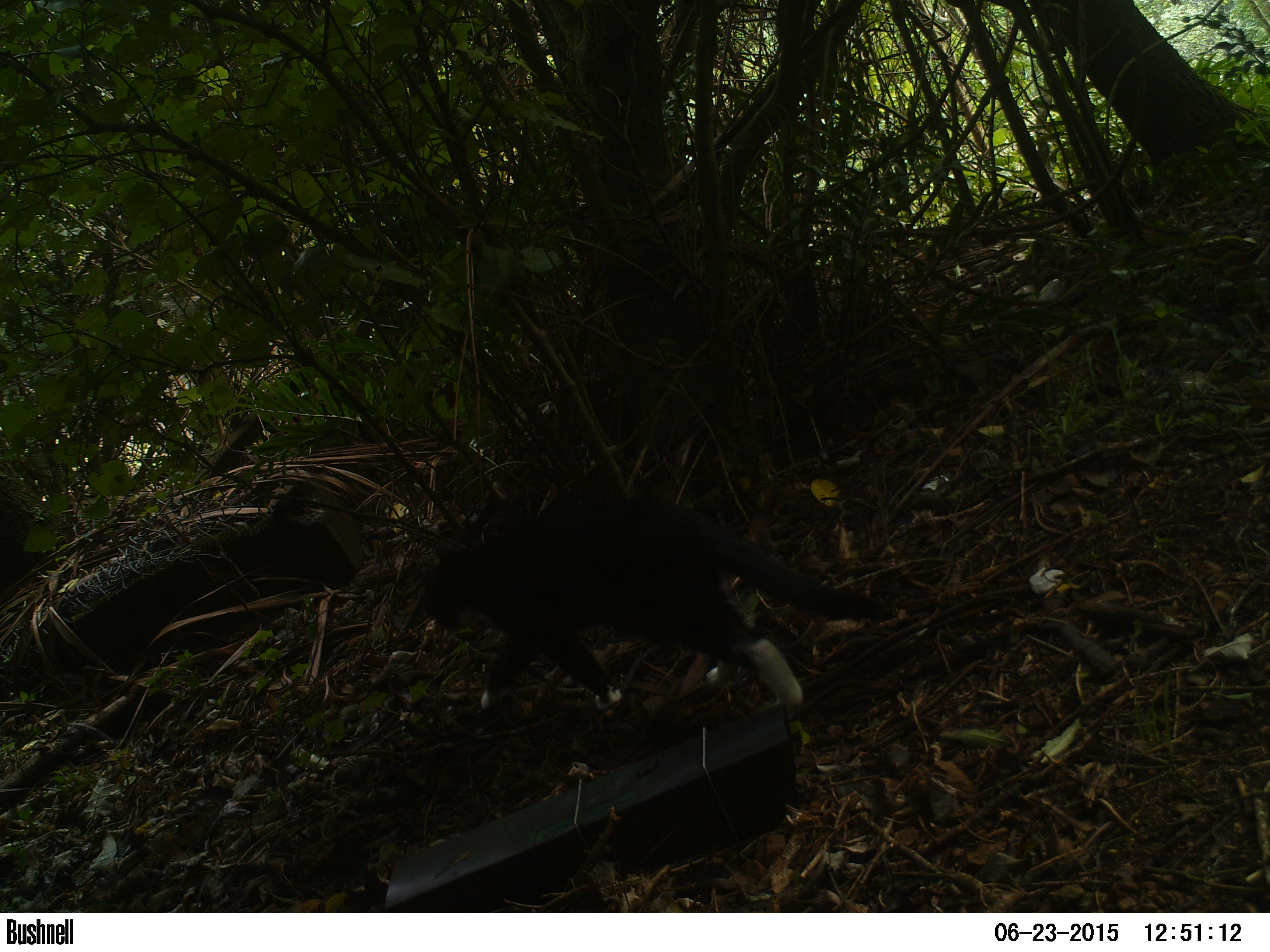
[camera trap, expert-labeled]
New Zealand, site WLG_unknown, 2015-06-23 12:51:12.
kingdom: Animalia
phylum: Chordata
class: Mammalia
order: Carnivora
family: Felidae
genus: Felis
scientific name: Felis catus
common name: domestic cat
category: cat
Cat (domestic cat) (Felis catus).